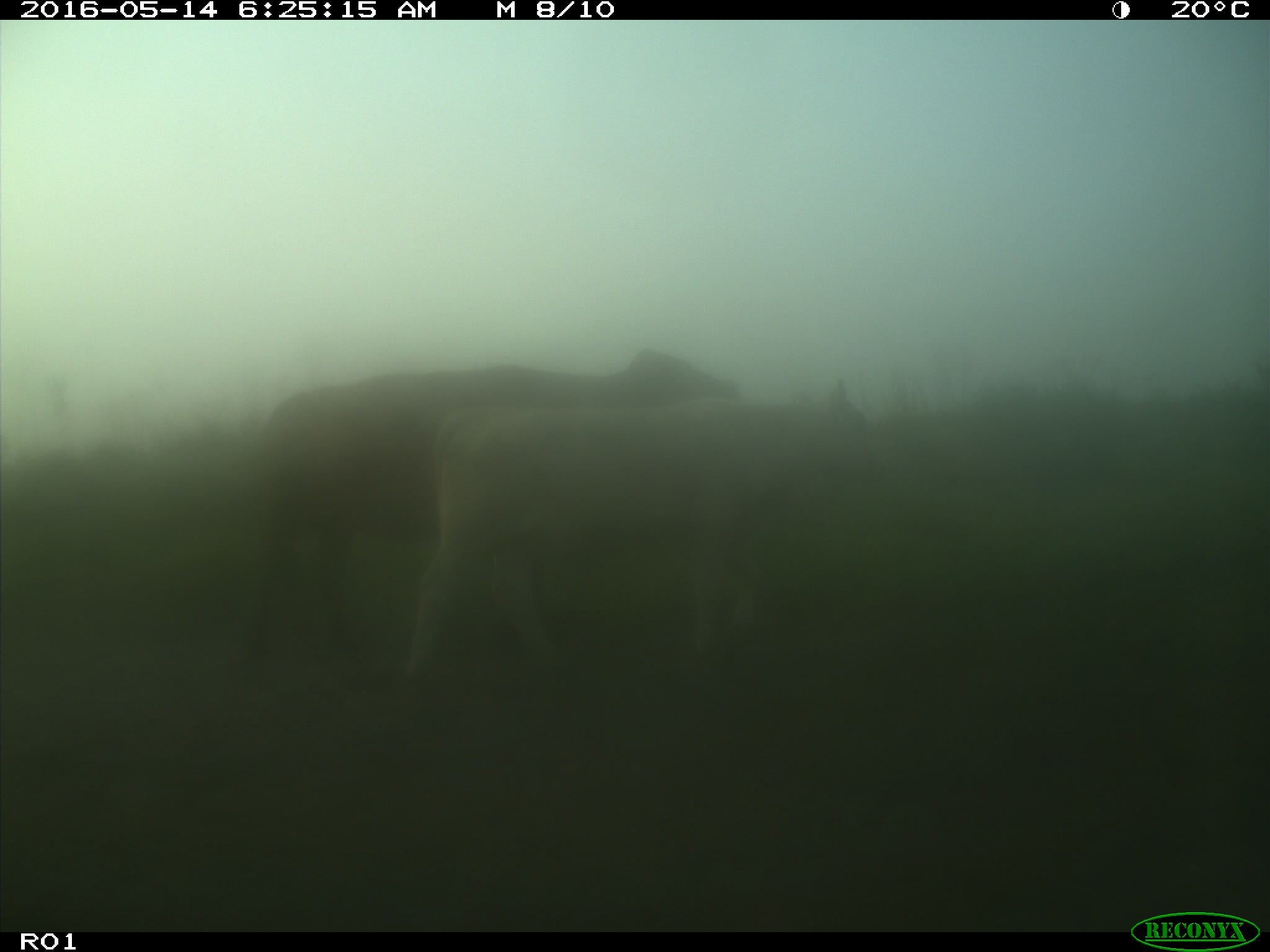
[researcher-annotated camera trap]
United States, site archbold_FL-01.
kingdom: Animalia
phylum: Chordata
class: Mammalia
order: Artiodactyla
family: Bovidae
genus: Bos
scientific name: Bos taurus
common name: domestic cow